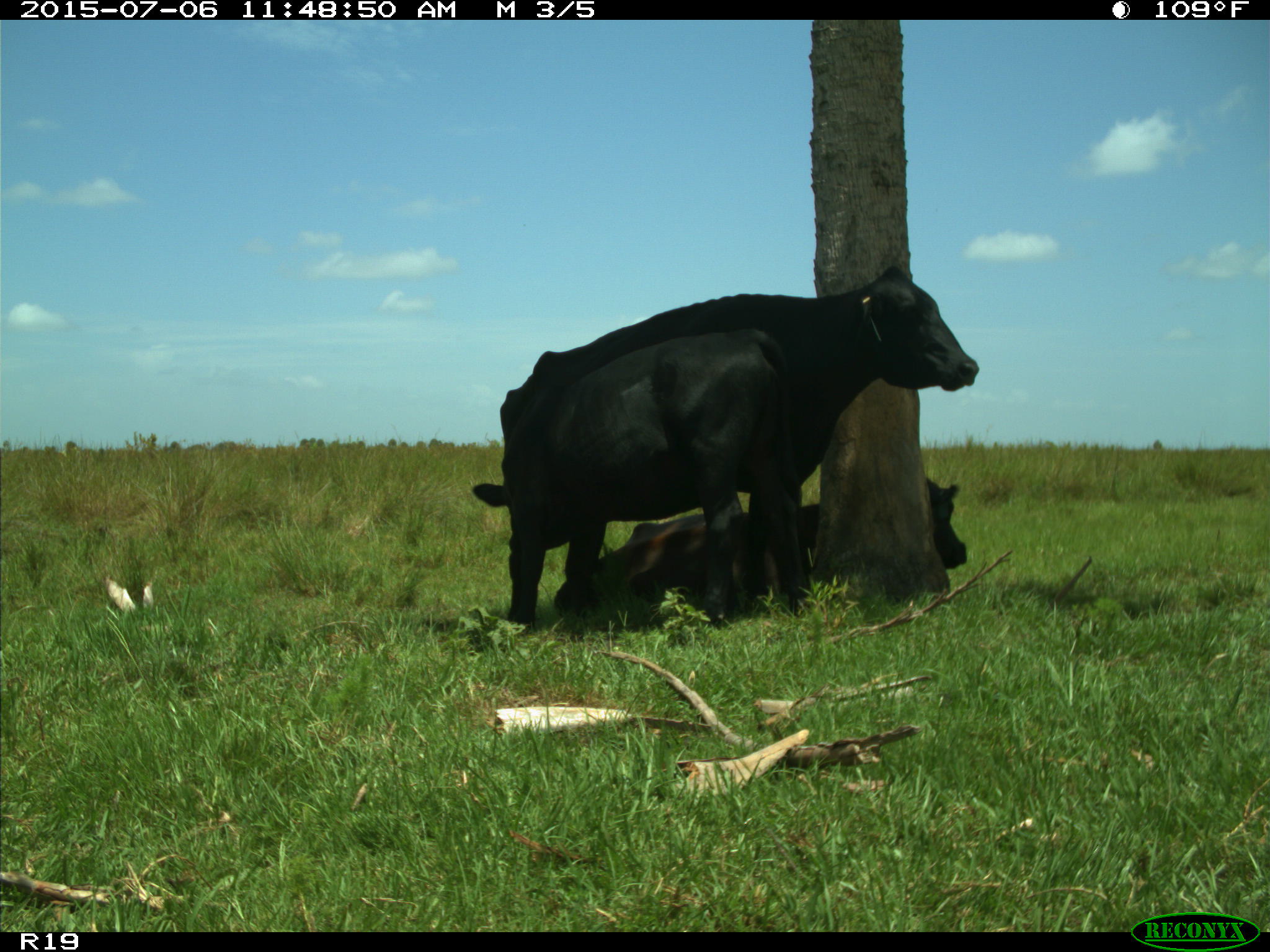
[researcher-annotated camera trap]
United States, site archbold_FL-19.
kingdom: Animalia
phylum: Chordata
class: Mammalia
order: Artiodactyla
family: Bovidae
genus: Bos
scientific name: Bos taurus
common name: domestic cow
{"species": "Bos taurus (domestic cow)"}